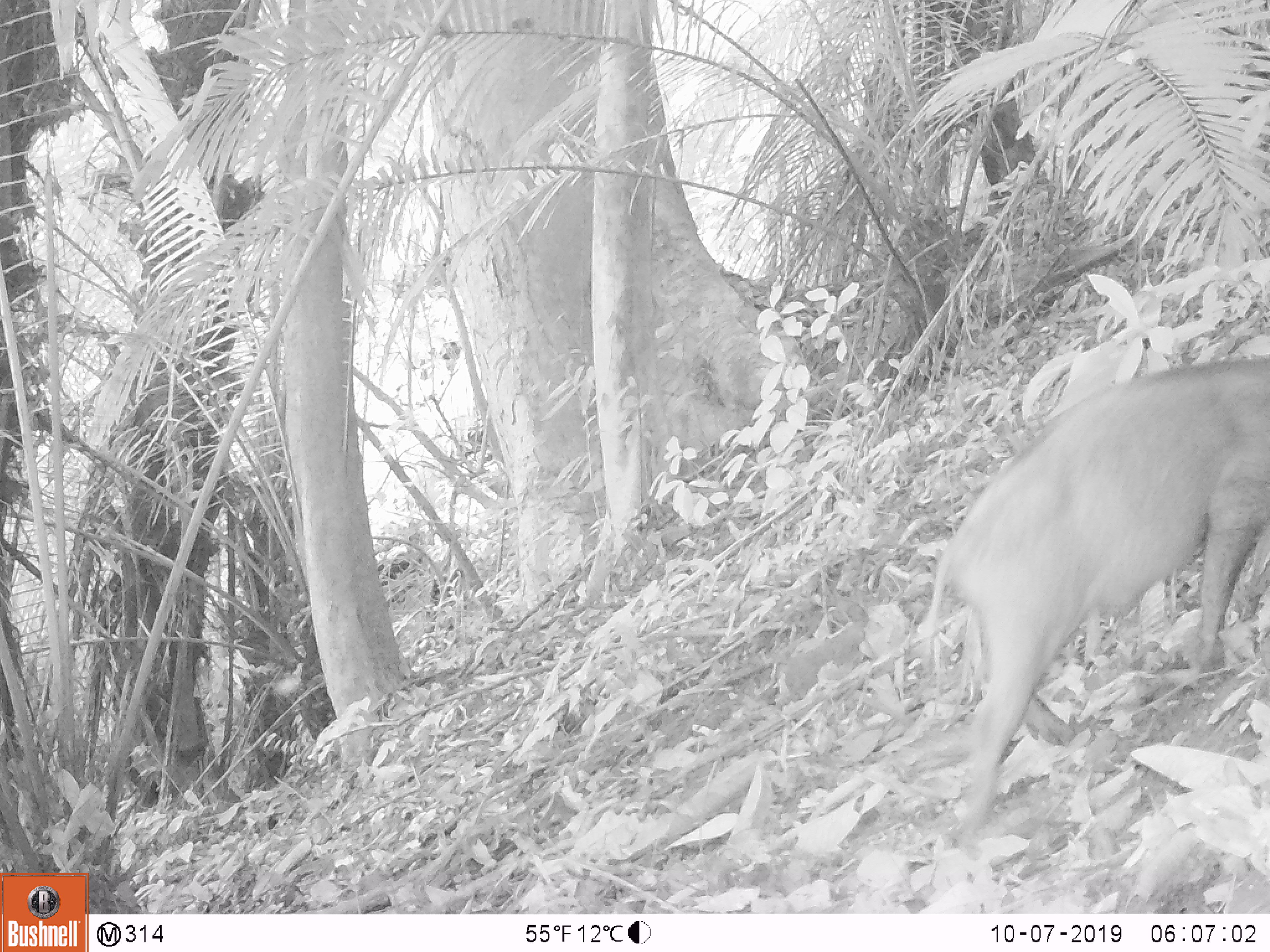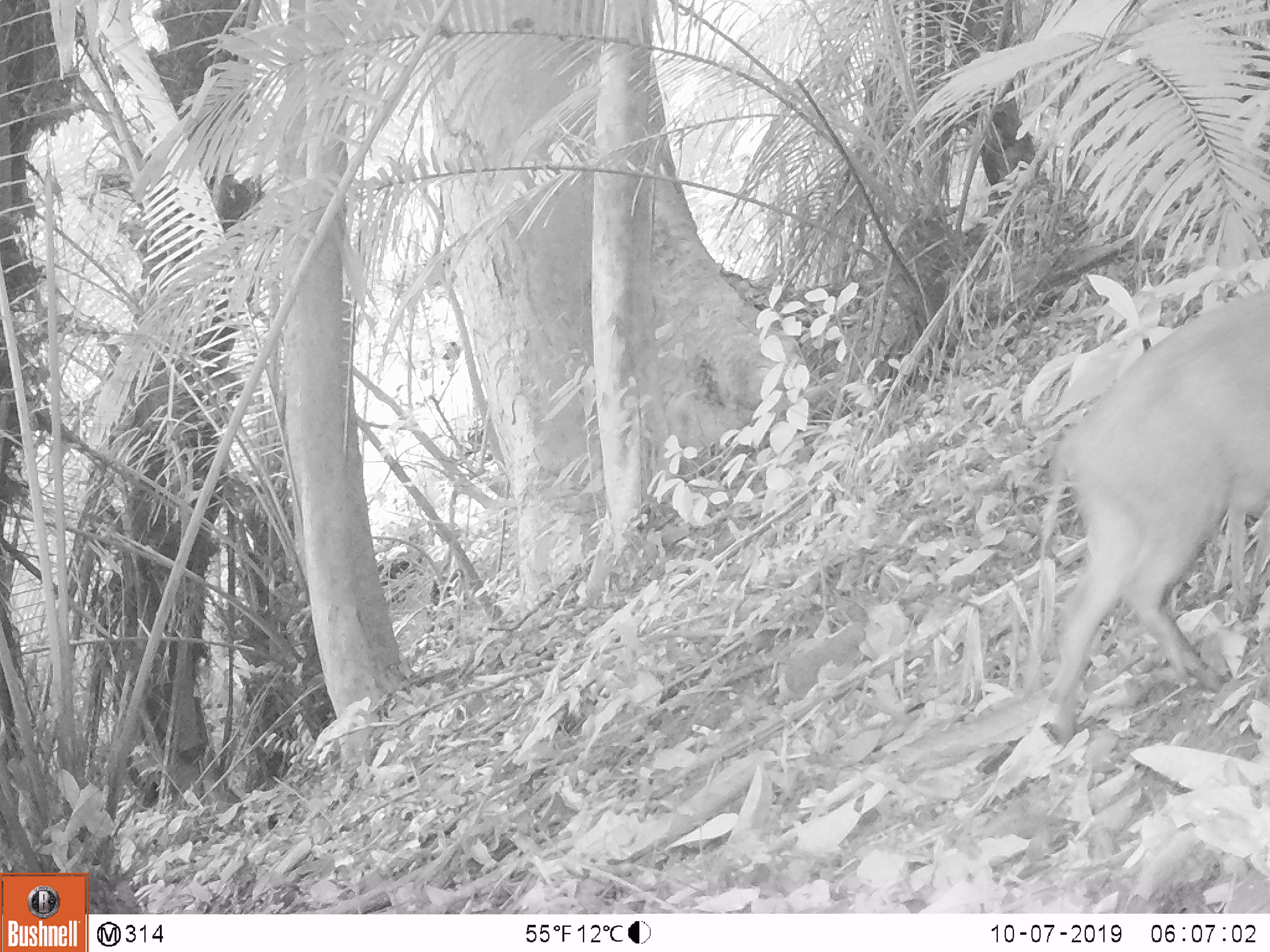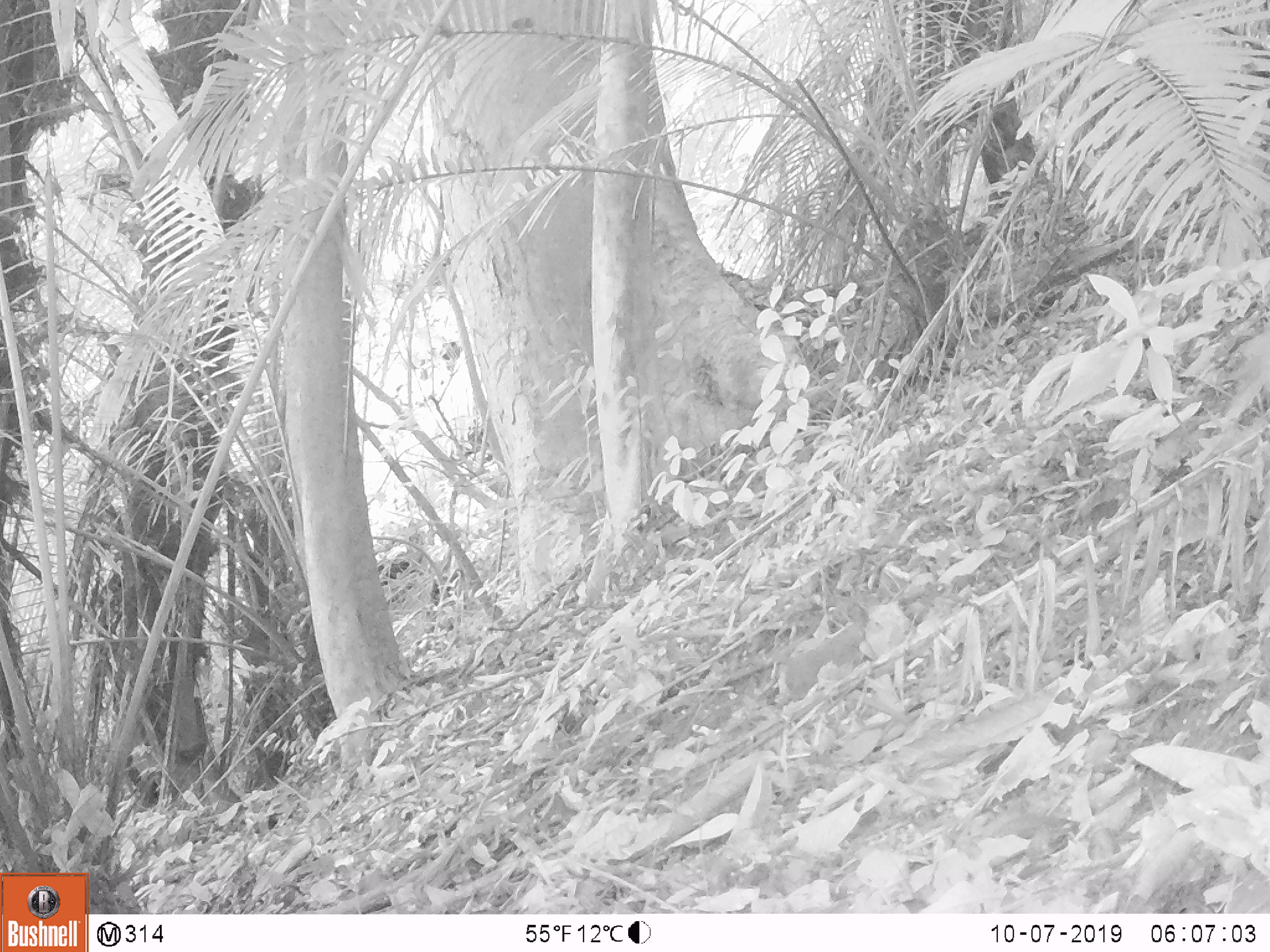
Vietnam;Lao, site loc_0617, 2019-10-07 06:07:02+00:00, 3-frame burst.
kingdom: Animalia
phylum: Chordata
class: Mammalia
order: Artiodactyla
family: Suidae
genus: Sus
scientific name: Sus scrofa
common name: eurasian wild pig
Eurasian wild pig (Sus scrofa). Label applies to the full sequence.